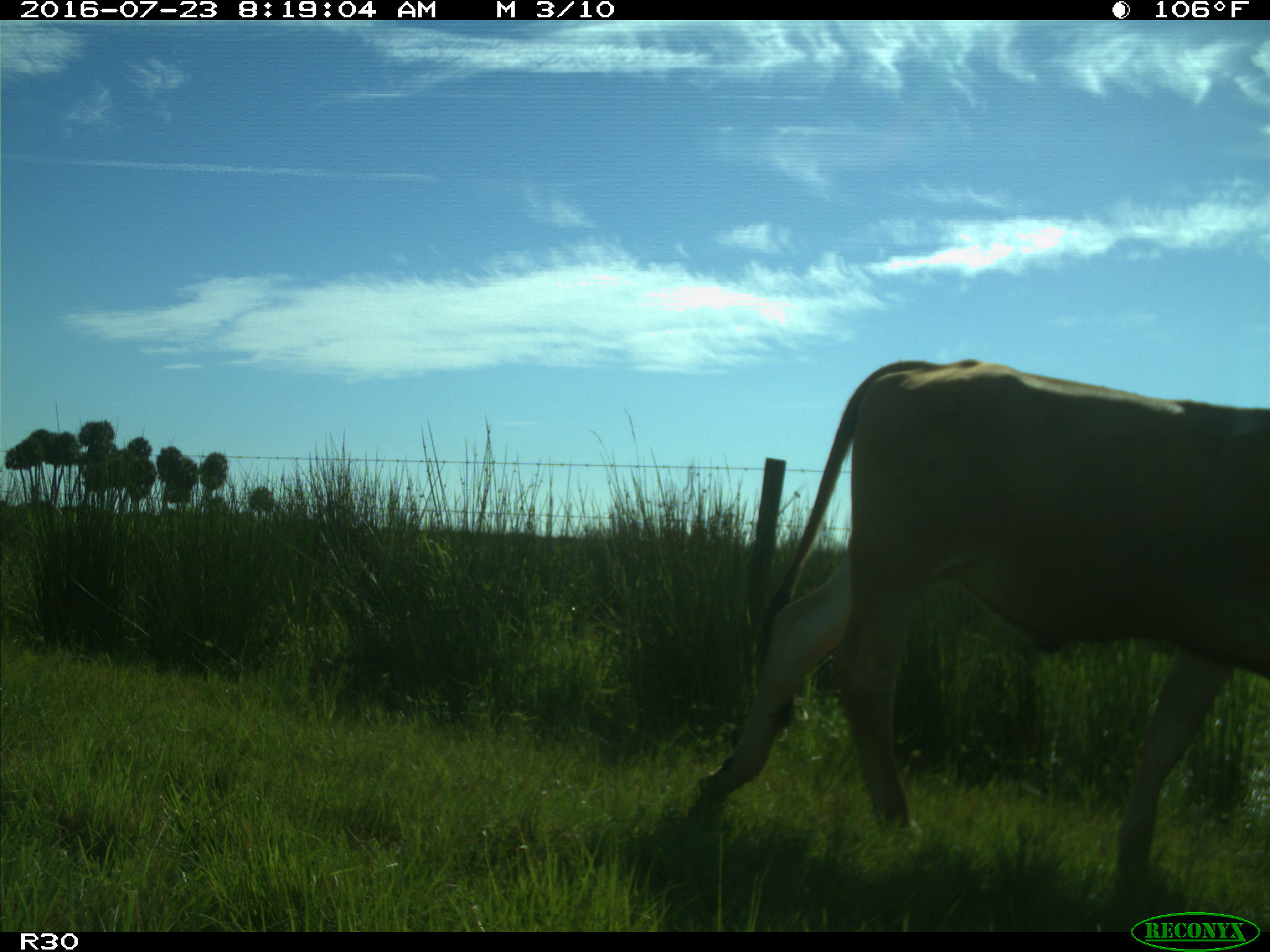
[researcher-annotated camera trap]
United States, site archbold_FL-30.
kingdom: Animalia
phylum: Chordata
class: Mammalia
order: Artiodactyla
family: Bovidae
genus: Bos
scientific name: Bos taurus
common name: domestic cow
Bos taurus (domestic cow).